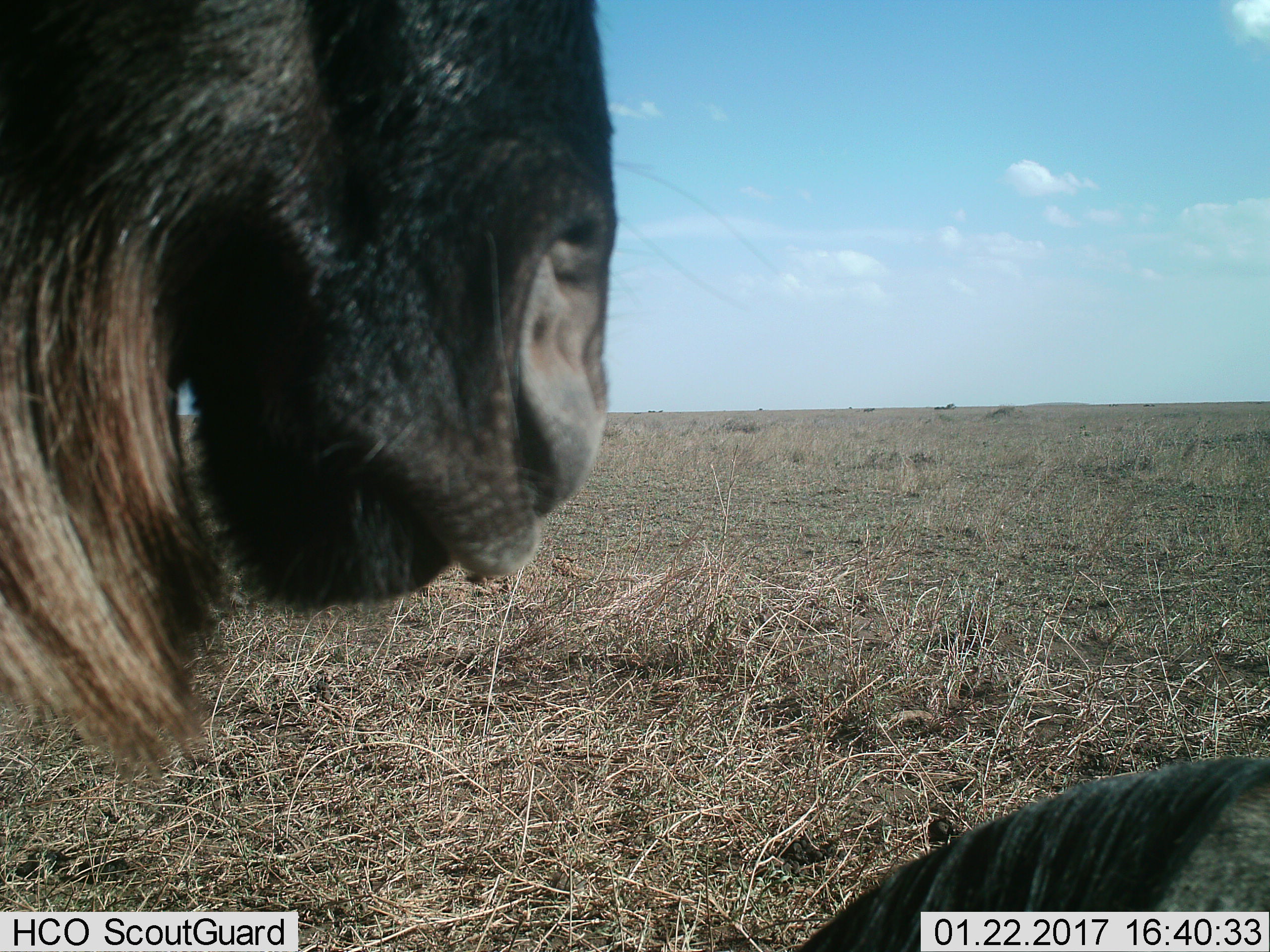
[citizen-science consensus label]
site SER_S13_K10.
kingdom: Animalia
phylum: Chordata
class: Mammalia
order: Artiodactyla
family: Bovidae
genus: Connochaetes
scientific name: Connochaetes taurinus taurinus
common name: blue wildebeest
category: wildebeestblue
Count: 2.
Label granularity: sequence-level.